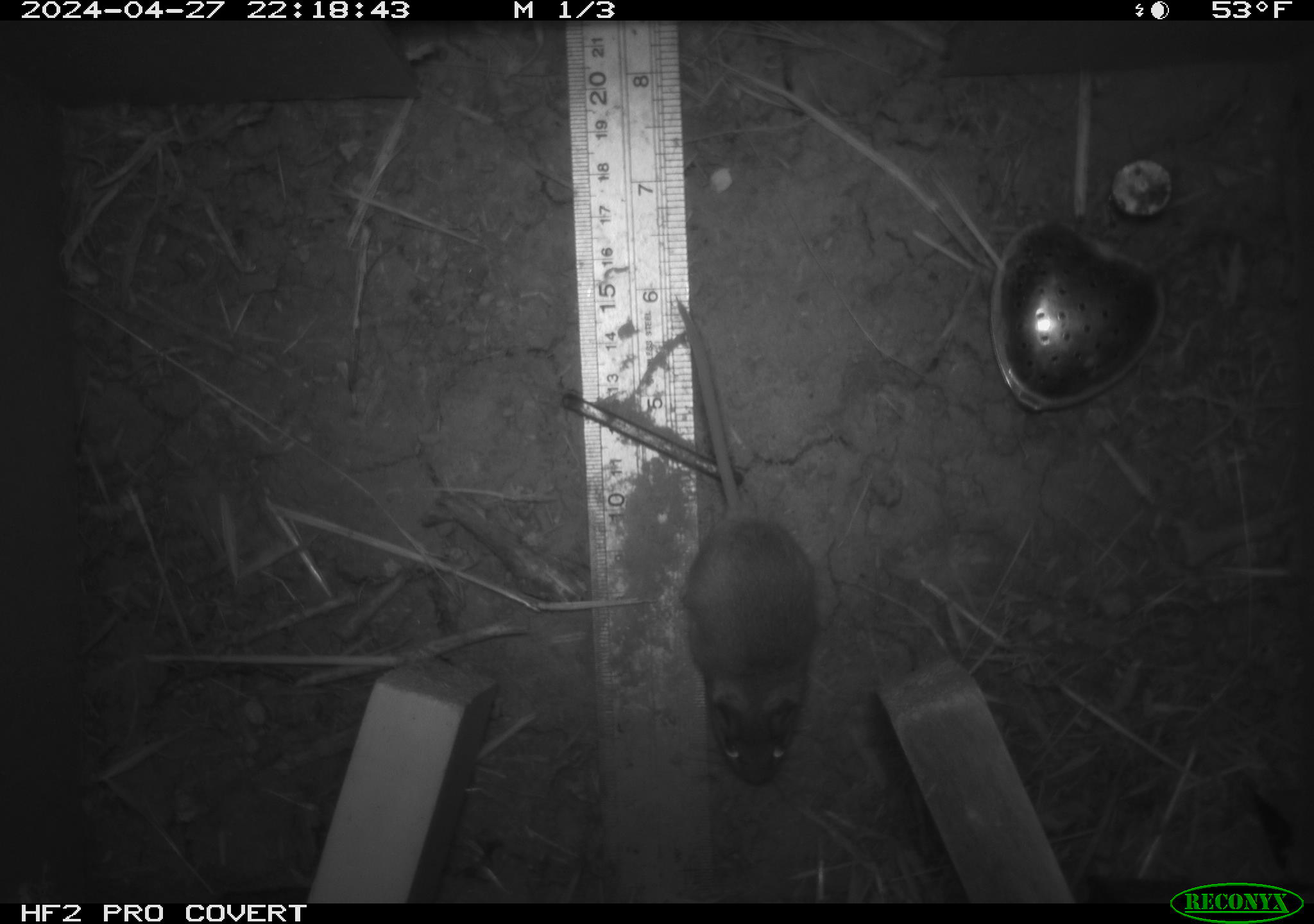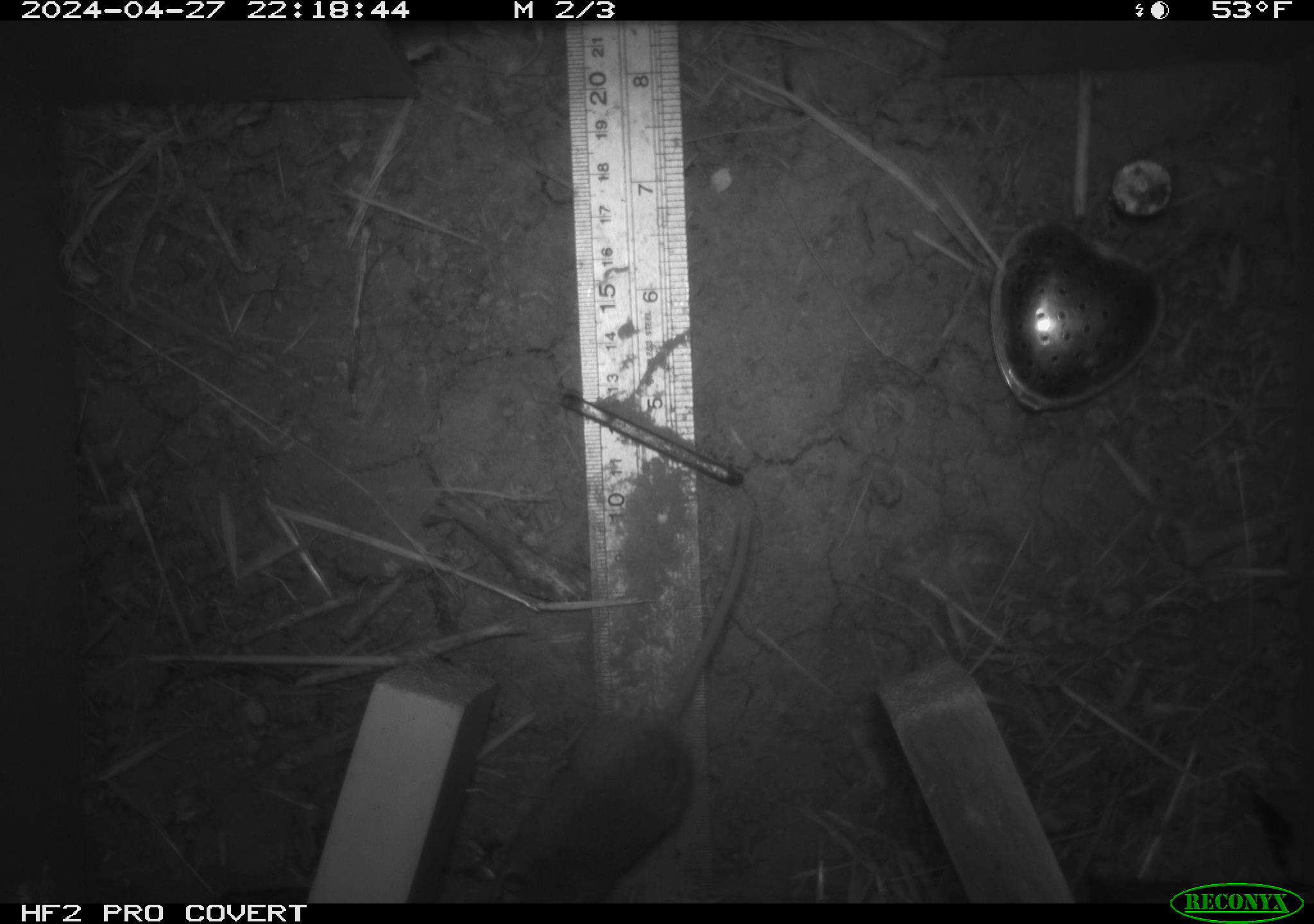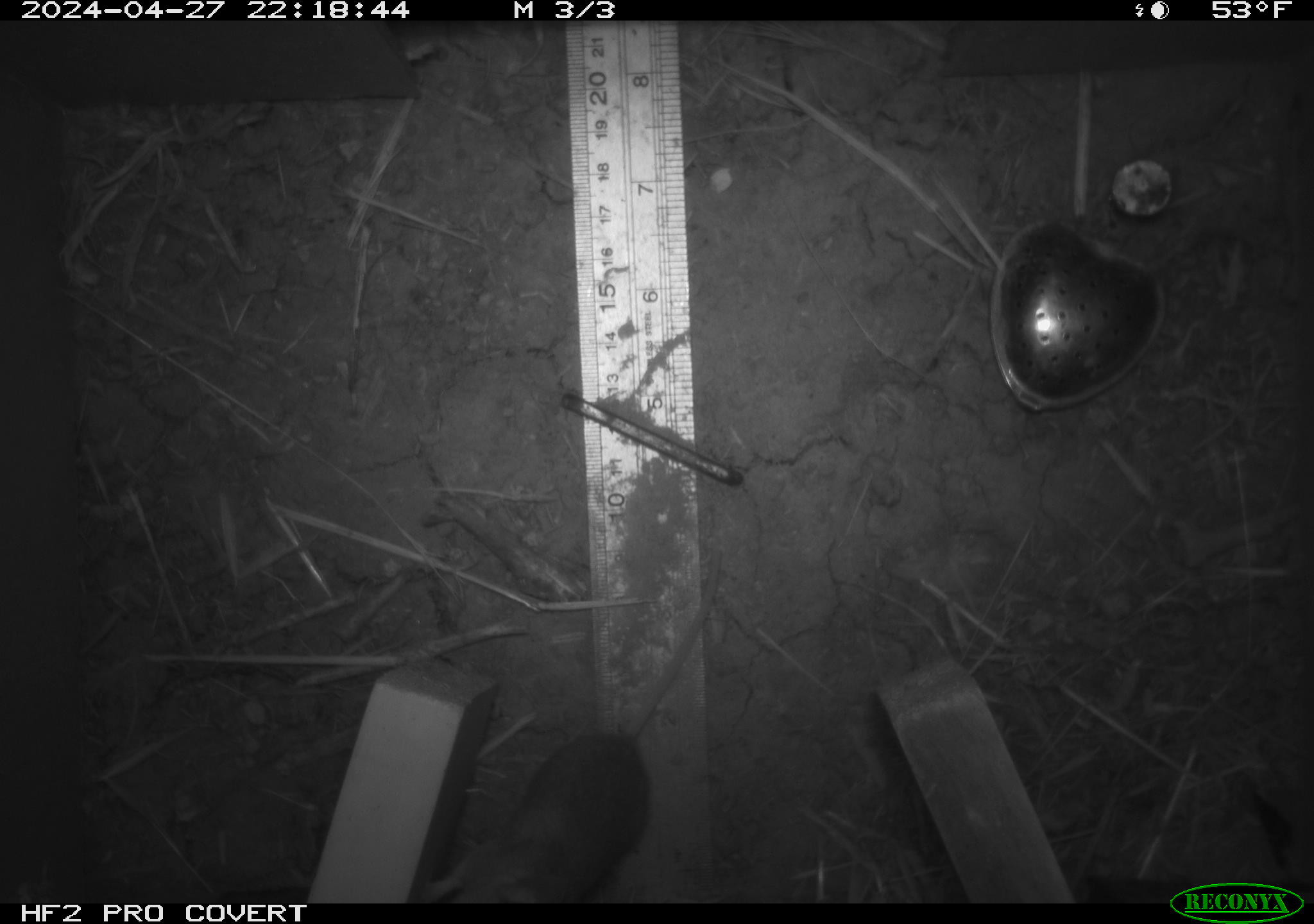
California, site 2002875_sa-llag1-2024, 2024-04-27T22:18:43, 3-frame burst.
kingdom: Animalia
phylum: Chordata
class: Mammalia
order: Rodentia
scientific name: Rodentia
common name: mouse species